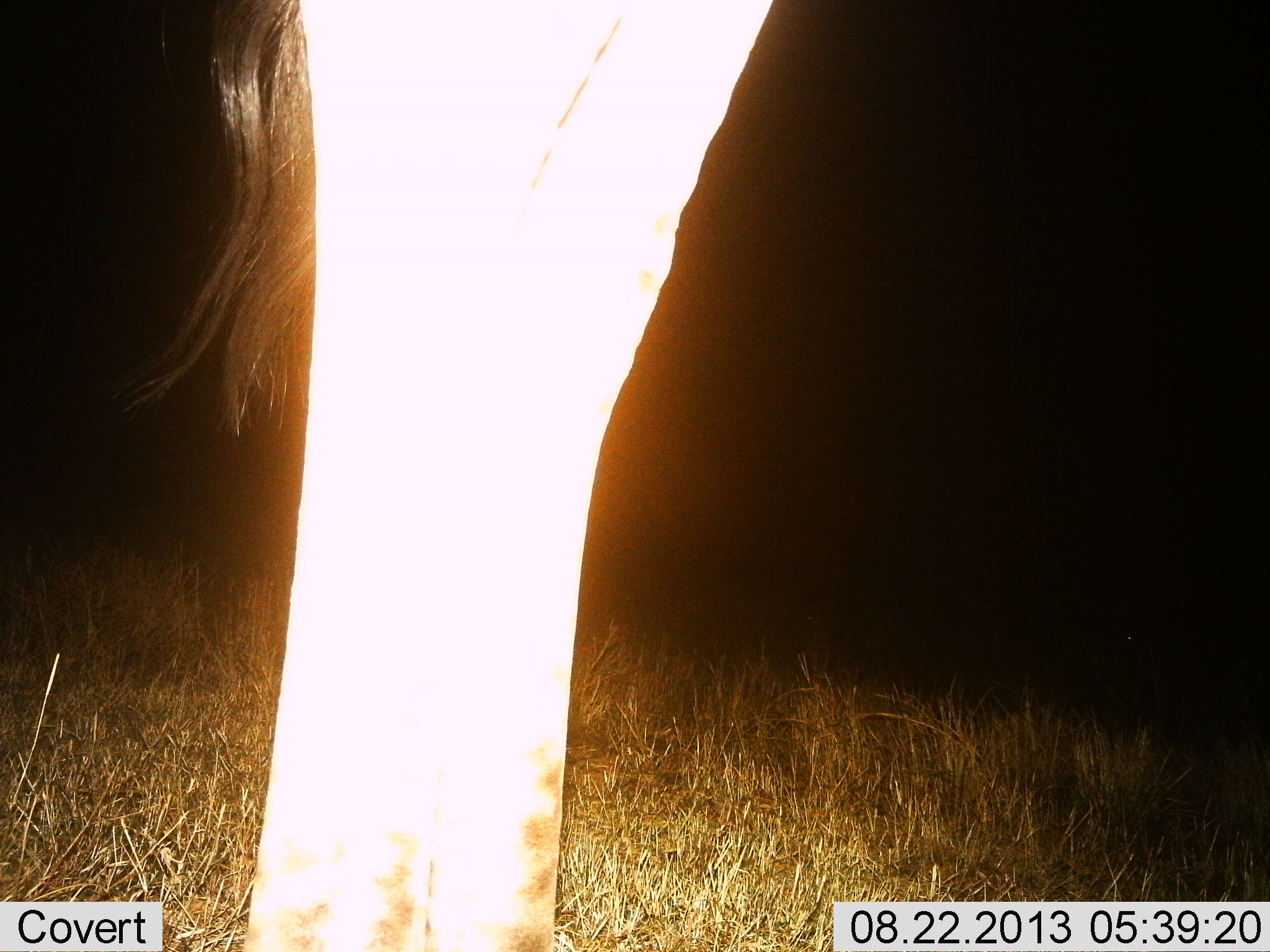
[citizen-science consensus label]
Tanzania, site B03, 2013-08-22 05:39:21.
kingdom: Animalia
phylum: Chordata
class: Mammalia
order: Artiodactyla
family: Giraffidae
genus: Giraffa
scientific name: Giraffa camelopardalis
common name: giraffe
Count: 1.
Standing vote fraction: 91%.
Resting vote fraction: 0%.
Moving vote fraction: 9%.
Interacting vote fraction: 0%.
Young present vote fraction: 0%.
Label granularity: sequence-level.